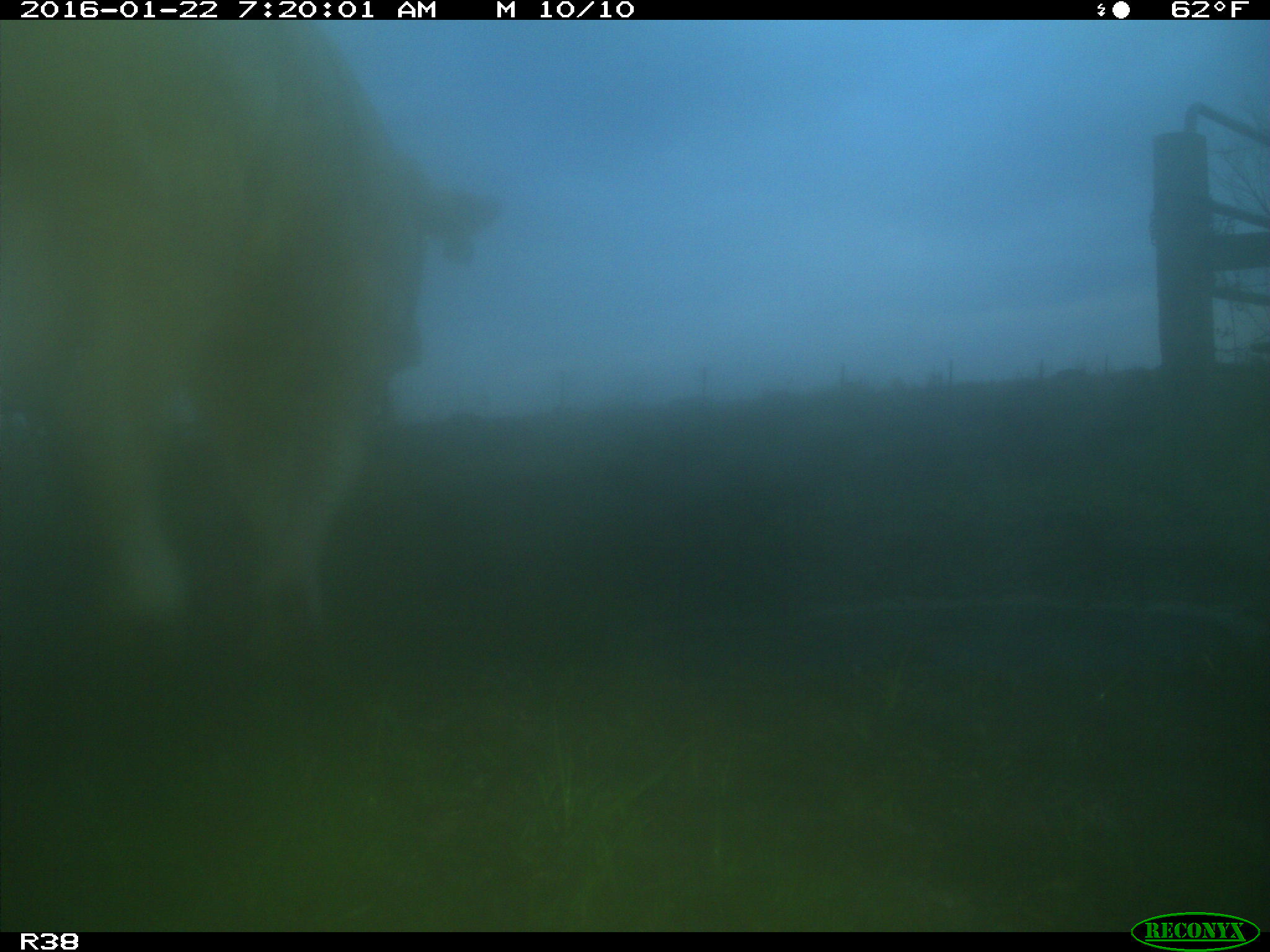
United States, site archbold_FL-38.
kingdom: Animalia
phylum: Chordata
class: Mammalia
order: Artiodactyla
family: Bovidae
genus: Bos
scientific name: Bos taurus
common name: domestic cow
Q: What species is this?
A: Bos taurus (domestic cow).